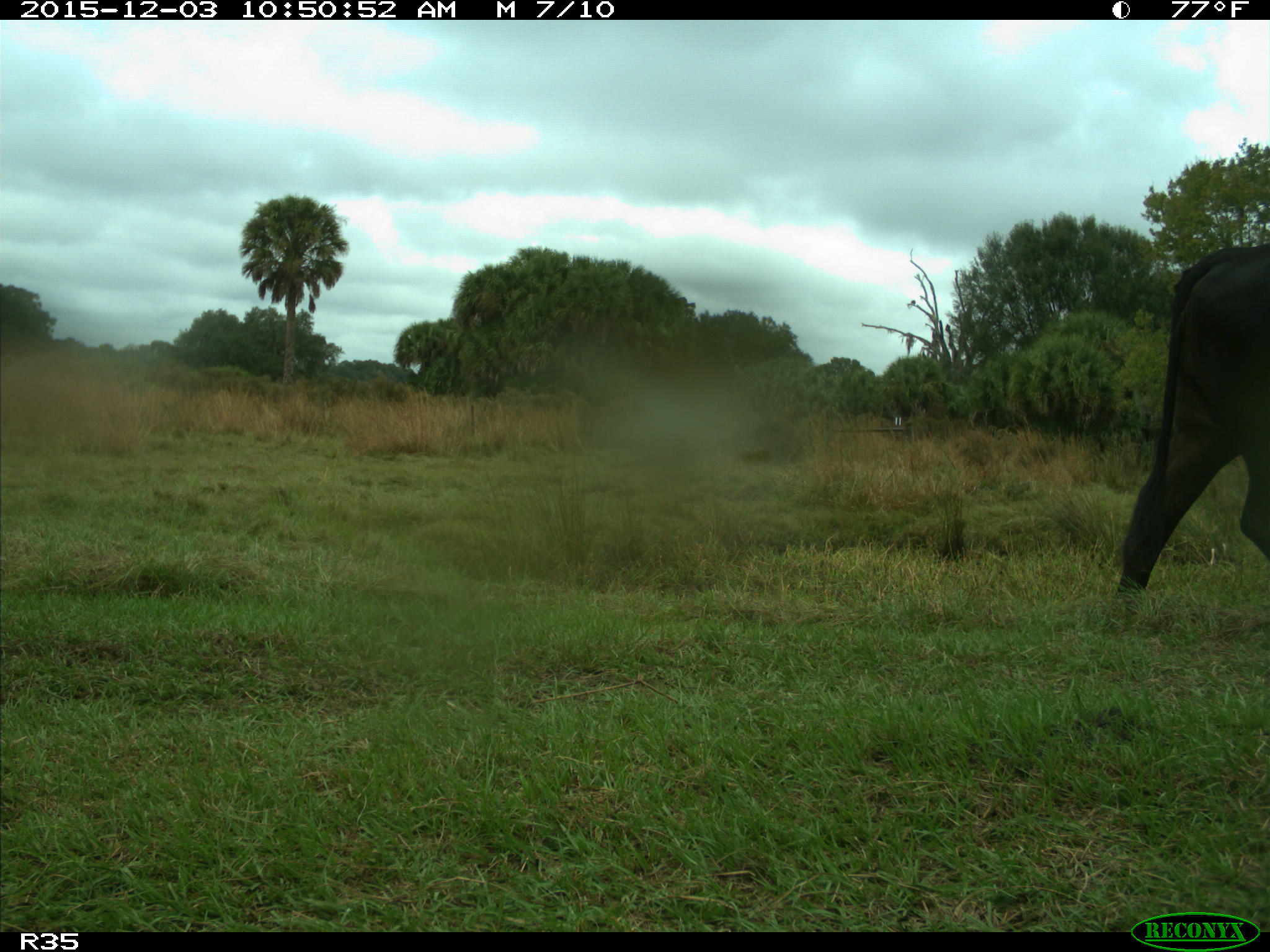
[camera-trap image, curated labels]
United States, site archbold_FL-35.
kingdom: Animalia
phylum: Chordata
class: Mammalia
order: Artiodactyla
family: Bovidae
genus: Bos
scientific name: Bos taurus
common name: domestic cow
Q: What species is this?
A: Bos taurus (domestic cow).